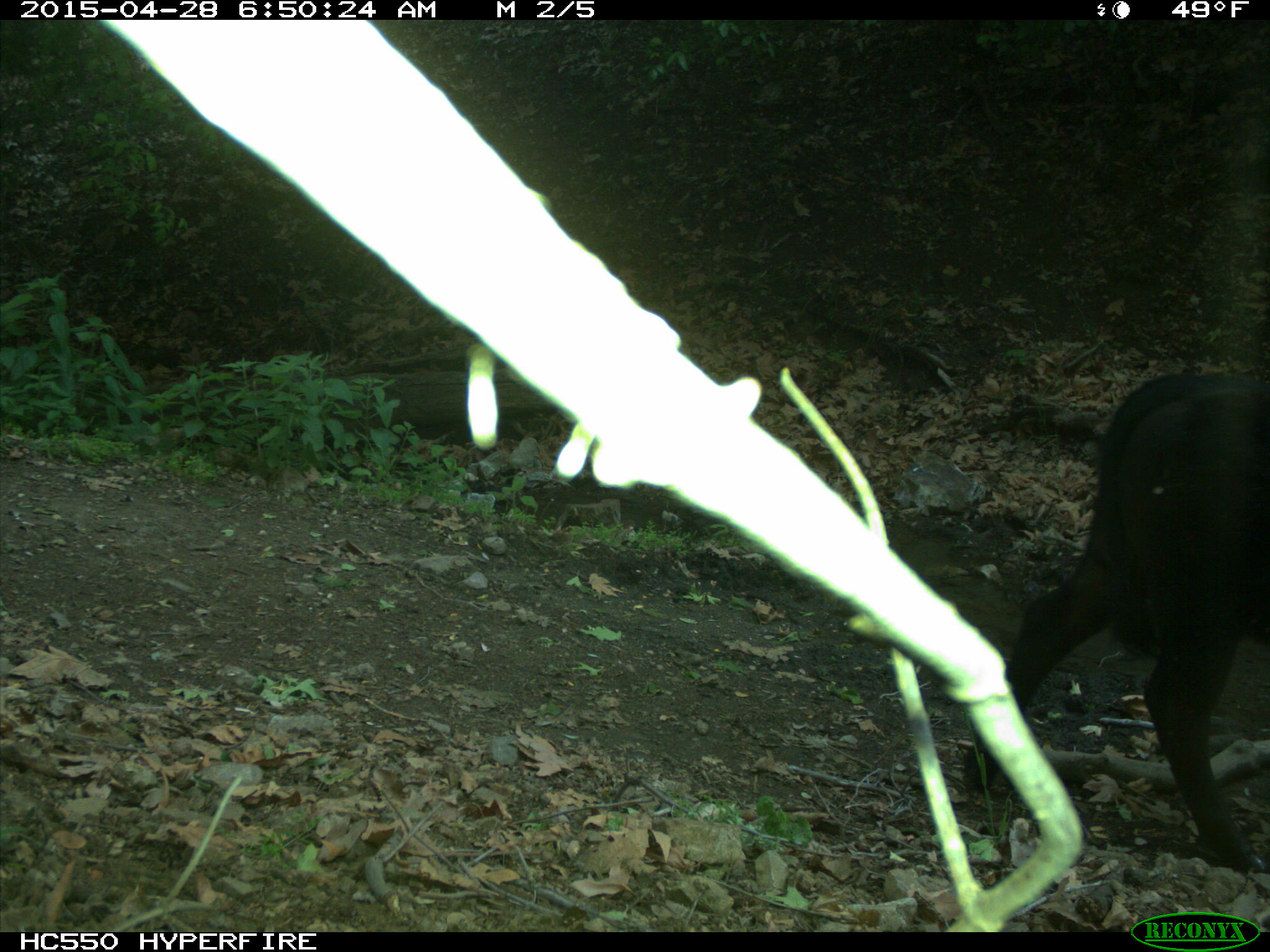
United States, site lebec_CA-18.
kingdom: Animalia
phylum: Chordata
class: Mammalia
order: Artiodactyla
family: Bovidae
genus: Bos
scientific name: Bos taurus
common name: domestic cow